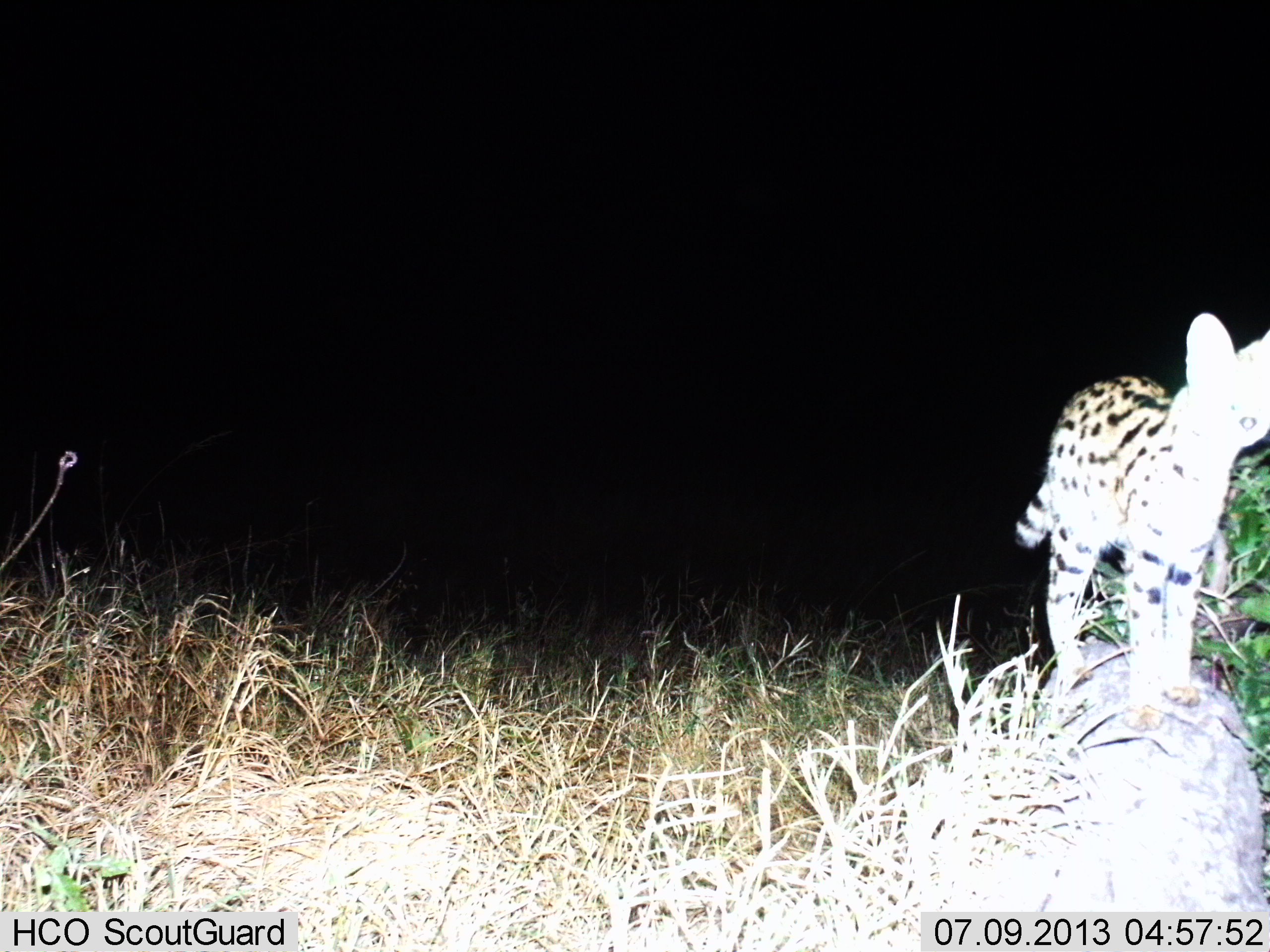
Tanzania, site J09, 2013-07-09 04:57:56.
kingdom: Animalia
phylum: Chordata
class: Mammalia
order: Carnivora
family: Felidae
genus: Leptailurus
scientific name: Leptailurus serval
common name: serval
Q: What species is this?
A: Serval (Leptailurus serval).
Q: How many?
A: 1.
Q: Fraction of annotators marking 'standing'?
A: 90%.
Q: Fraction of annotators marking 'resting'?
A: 10%.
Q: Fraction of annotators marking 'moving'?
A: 0%.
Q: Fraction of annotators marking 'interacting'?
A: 0%.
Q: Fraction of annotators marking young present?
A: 0%.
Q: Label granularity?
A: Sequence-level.